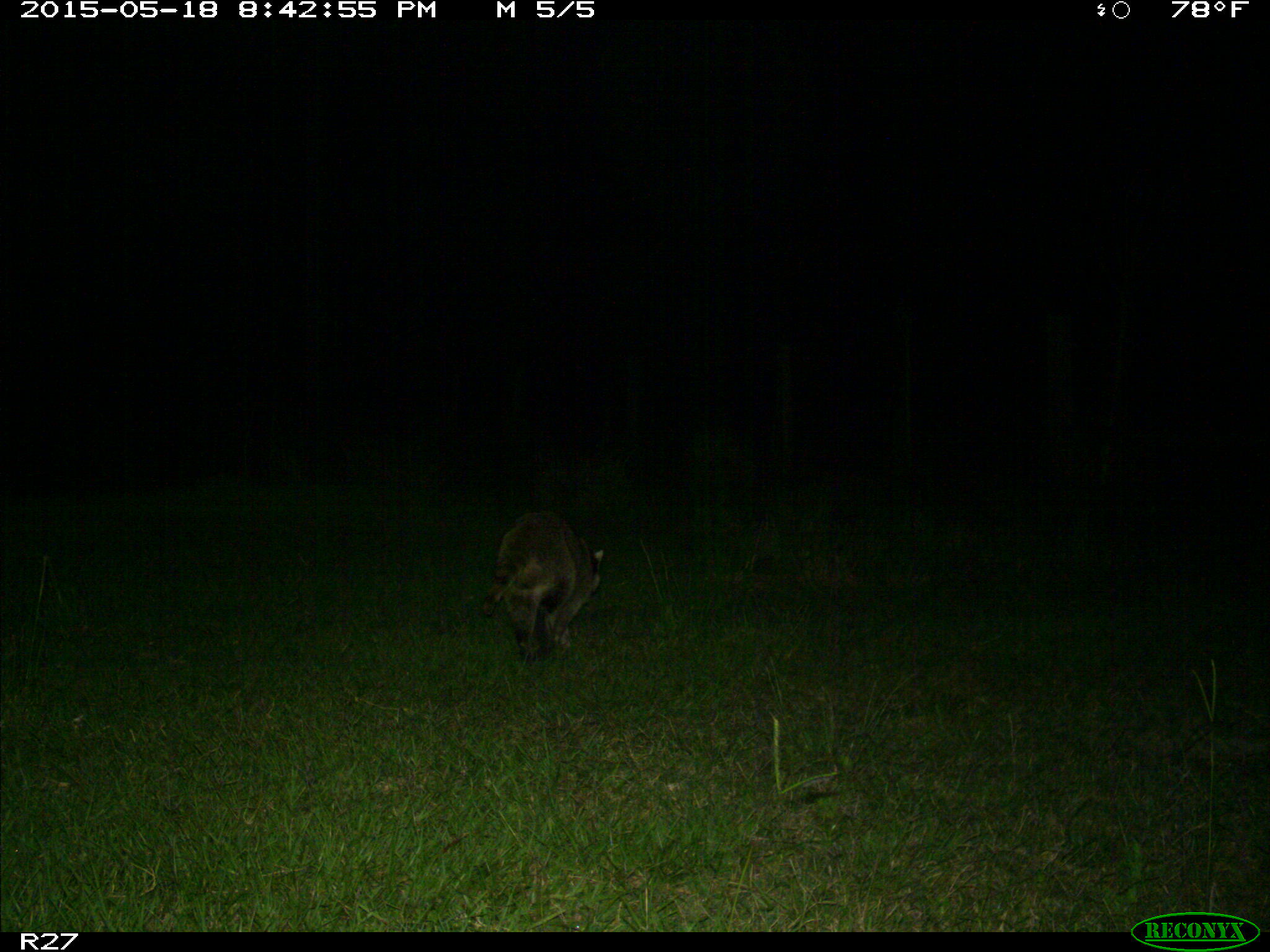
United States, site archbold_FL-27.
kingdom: Animalia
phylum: Chordata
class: Mammalia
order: Carnivora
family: Procyonidae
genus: Procyon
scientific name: Procyon lotor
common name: common raccoon